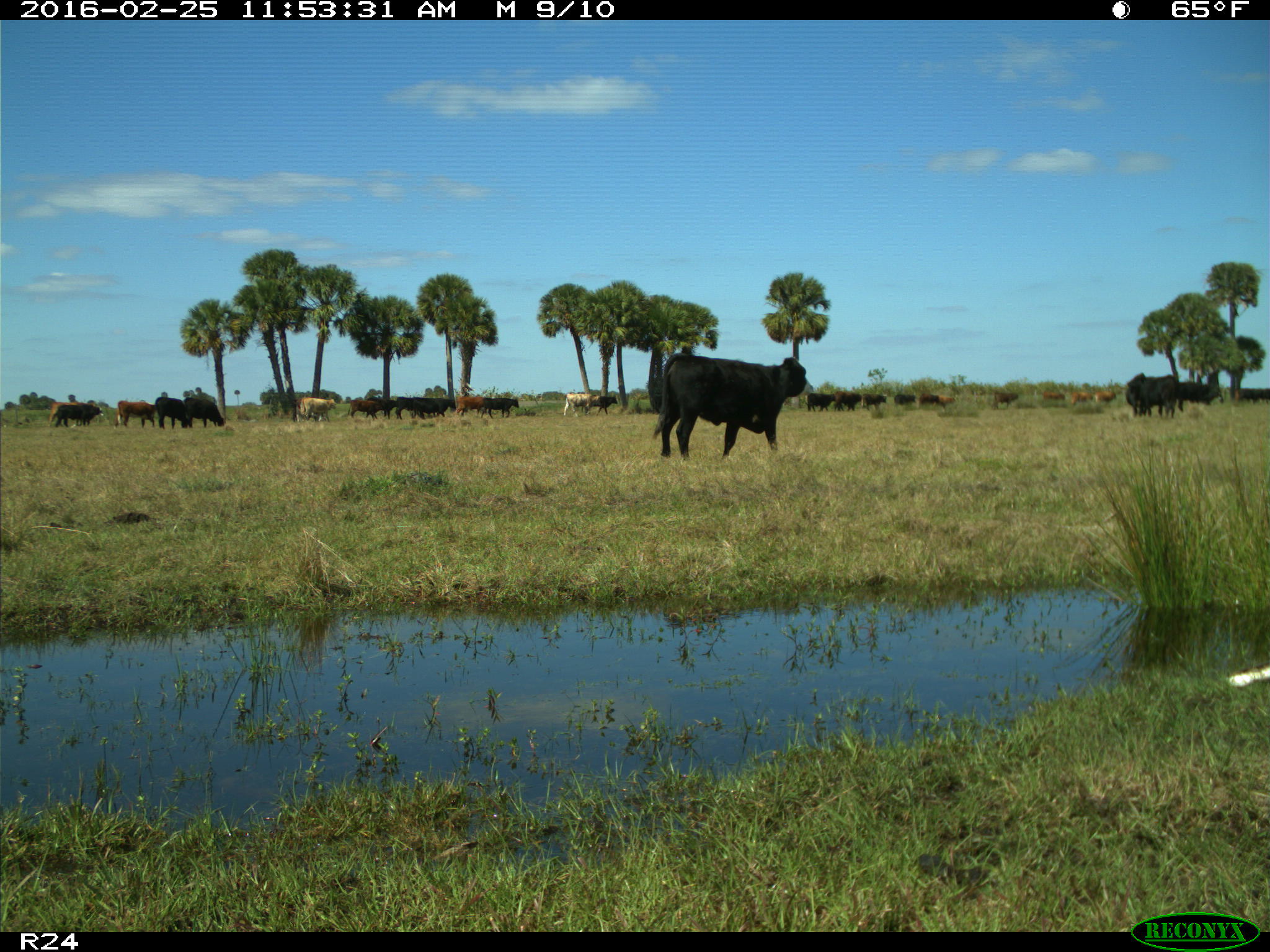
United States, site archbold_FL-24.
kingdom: Animalia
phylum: Chordata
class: Mammalia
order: Artiodactyla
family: Bovidae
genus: Bos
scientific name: Bos taurus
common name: domestic cow